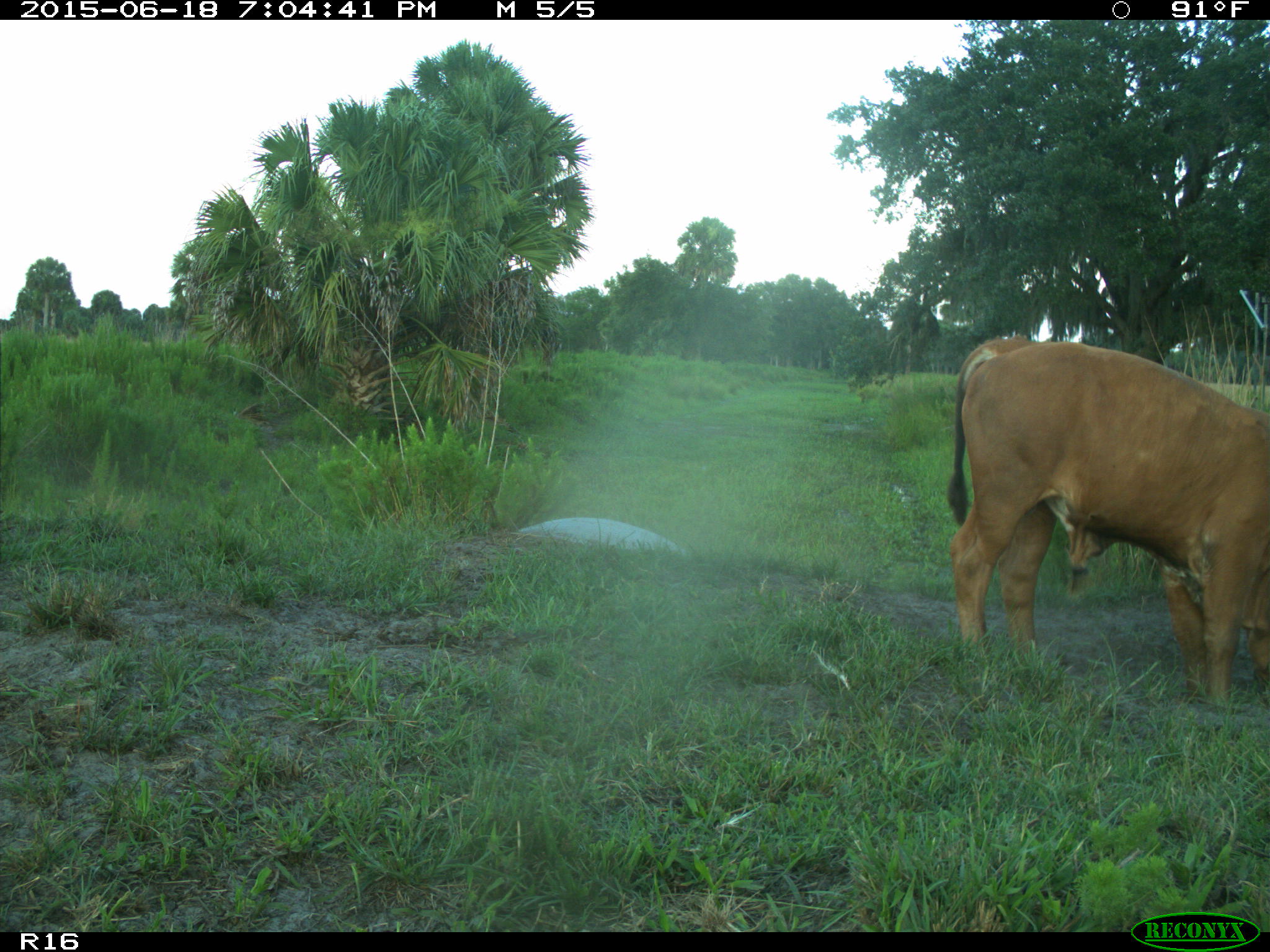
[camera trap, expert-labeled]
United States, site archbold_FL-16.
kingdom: Animalia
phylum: Chordata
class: Mammalia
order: Artiodactyla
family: Bovidae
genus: Bos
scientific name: Bos taurus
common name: domestic cow